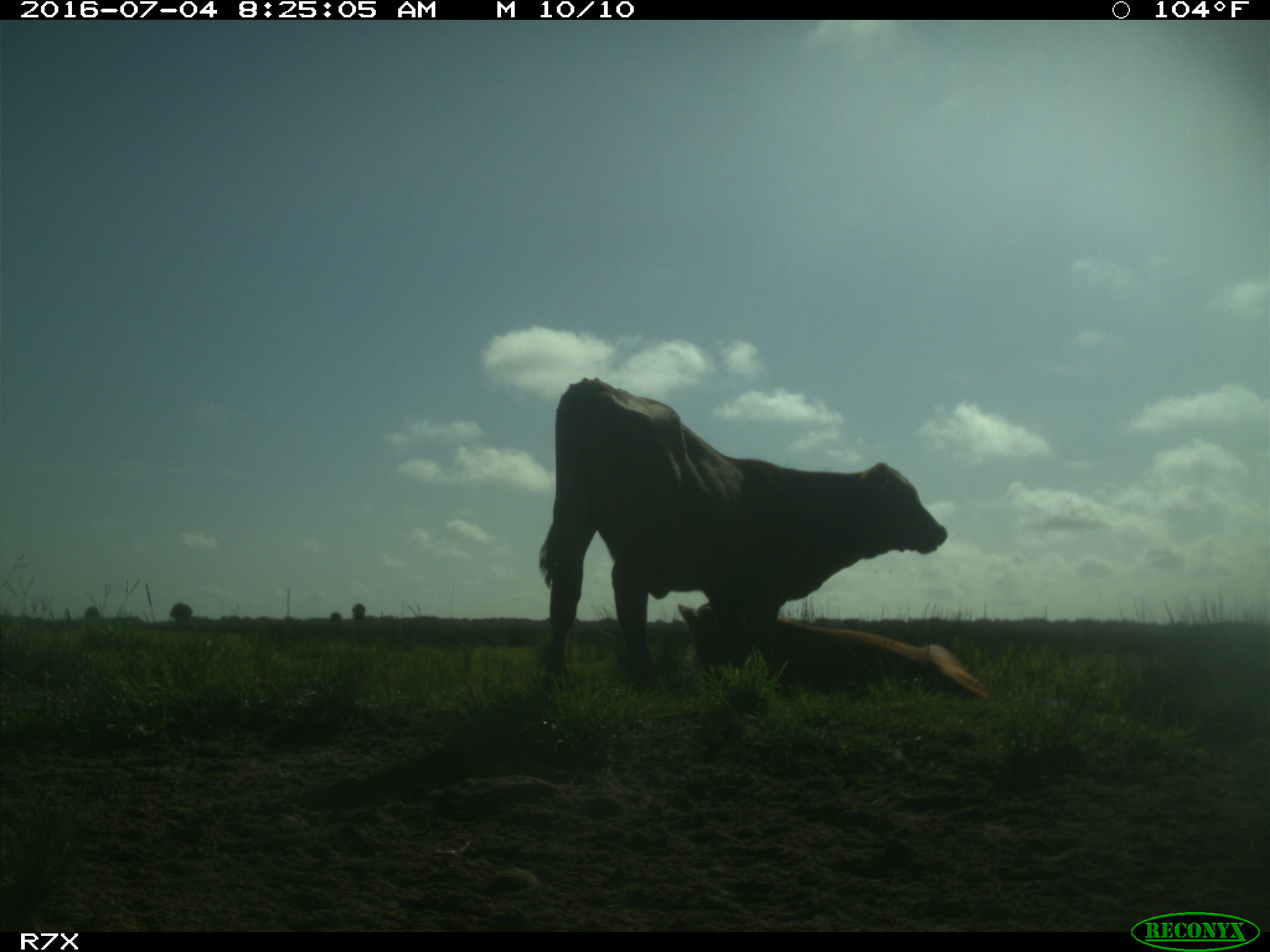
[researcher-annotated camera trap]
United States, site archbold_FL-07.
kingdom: Animalia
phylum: Chordata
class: Mammalia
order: Artiodactyla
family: Bovidae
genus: Bos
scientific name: Bos taurus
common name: domestic cow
Bos taurus (domestic cow).